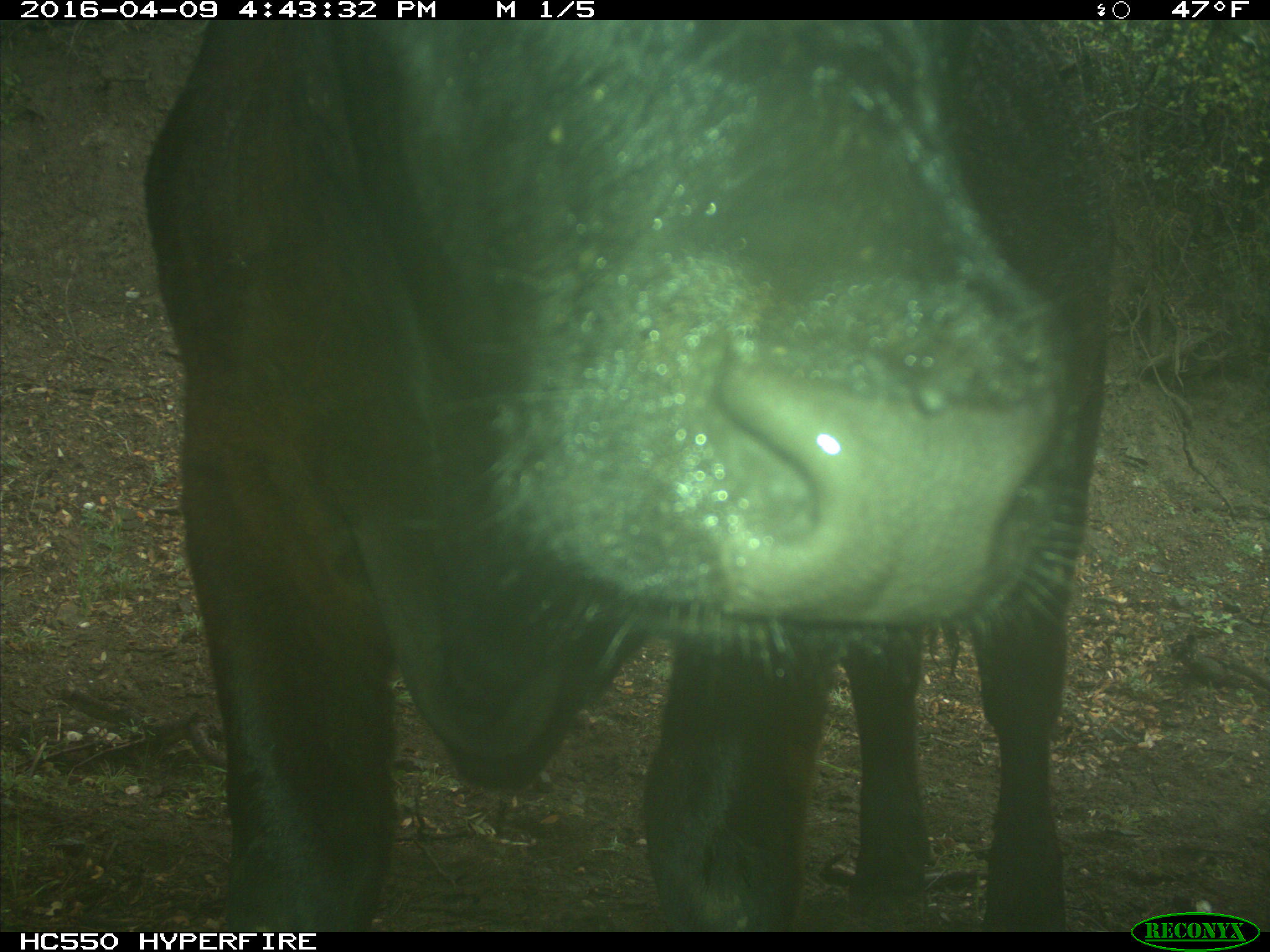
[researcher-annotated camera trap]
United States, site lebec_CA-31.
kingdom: Animalia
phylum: Chordata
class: Mammalia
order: Artiodactyla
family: Bovidae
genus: Bos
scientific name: Bos taurus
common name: domestic cow